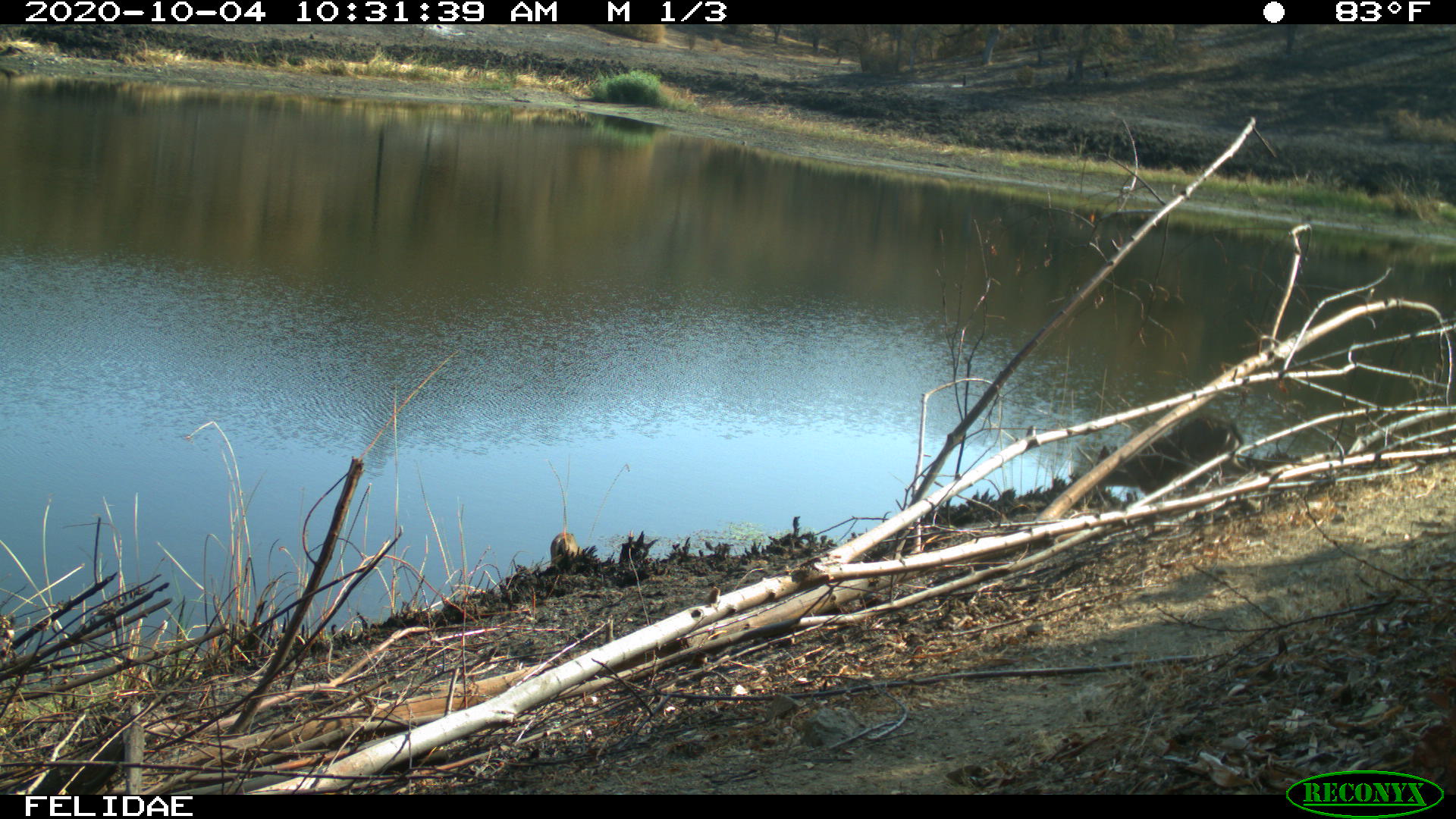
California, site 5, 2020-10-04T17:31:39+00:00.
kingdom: Animalia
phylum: Chordata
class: Mammalia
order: Artiodactyla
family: Cervidae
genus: Odocoileus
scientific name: Odocoileus hemionus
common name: mule deer